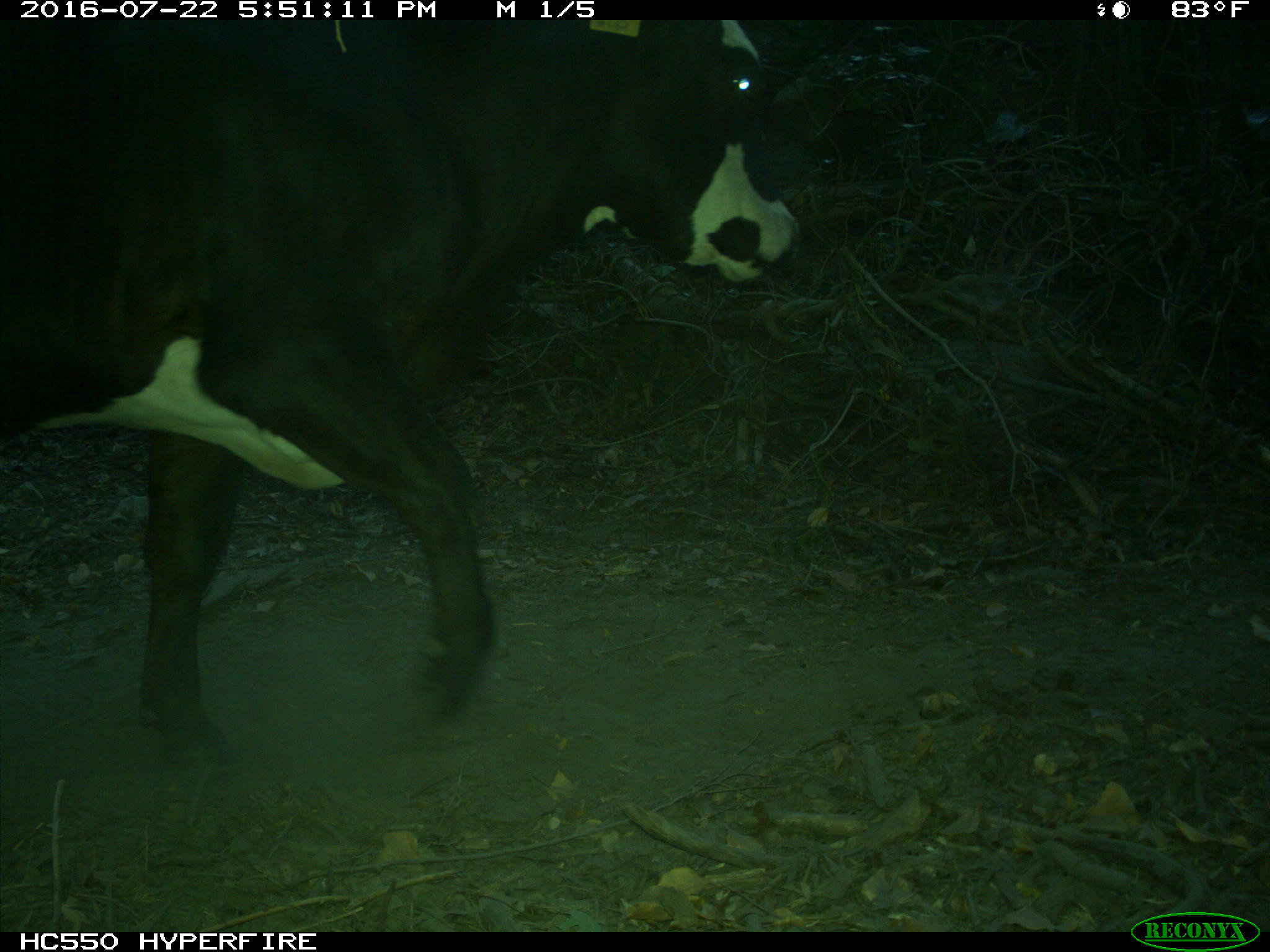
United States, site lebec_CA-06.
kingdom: Animalia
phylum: Chordata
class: Mammalia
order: Artiodactyla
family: Bovidae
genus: Bos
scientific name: Bos taurus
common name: domestic cow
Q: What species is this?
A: Bos taurus (domestic cow).